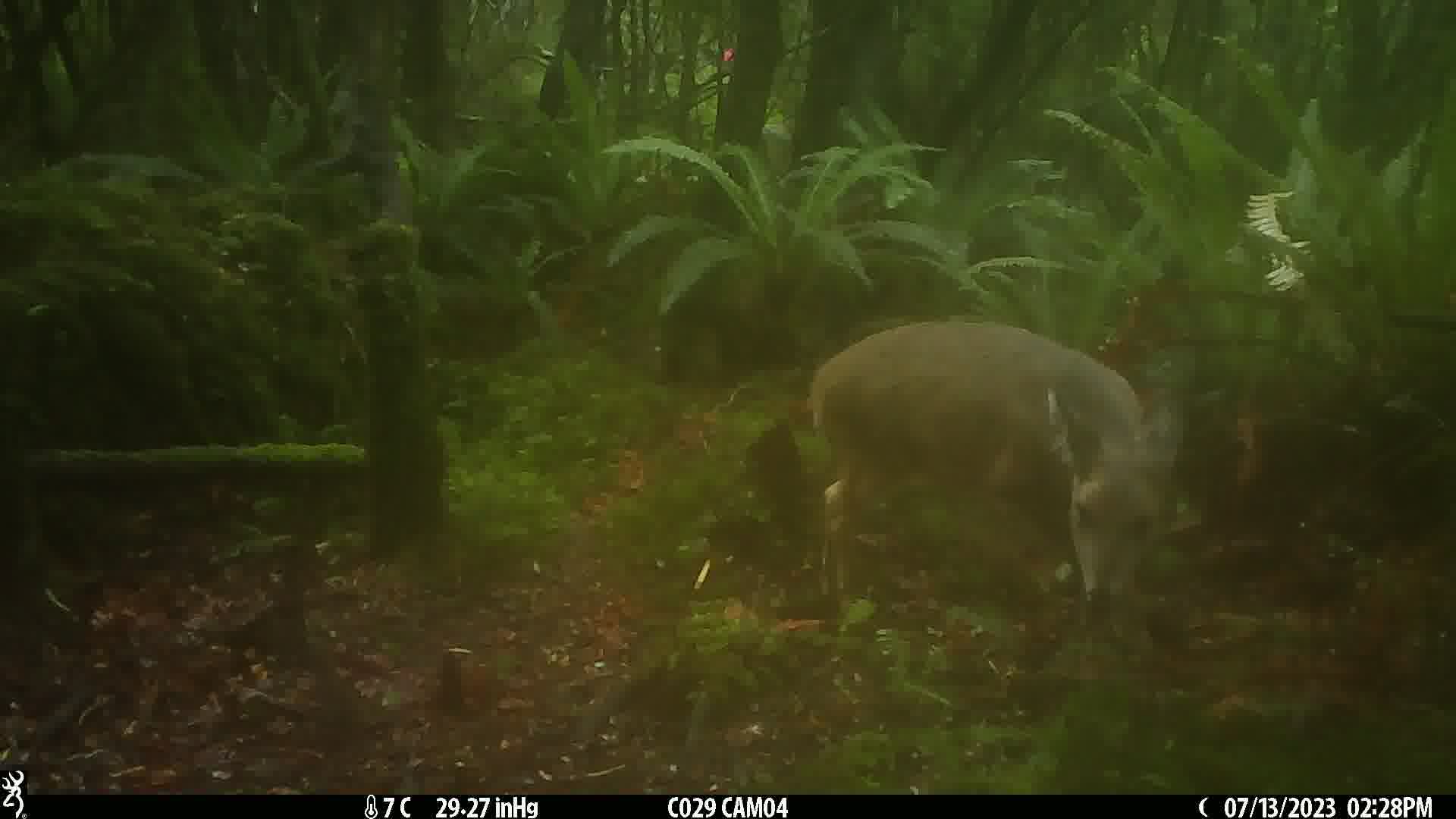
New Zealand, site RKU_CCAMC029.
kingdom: Animalia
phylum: Chordata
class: Mammalia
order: Artiodactyla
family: Cervidae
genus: Odocoileus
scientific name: Odocoileus virginianus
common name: white-tailed deer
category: white tailed deer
White tailed deer (white-tailed deer) (Odocoileus virginianus).